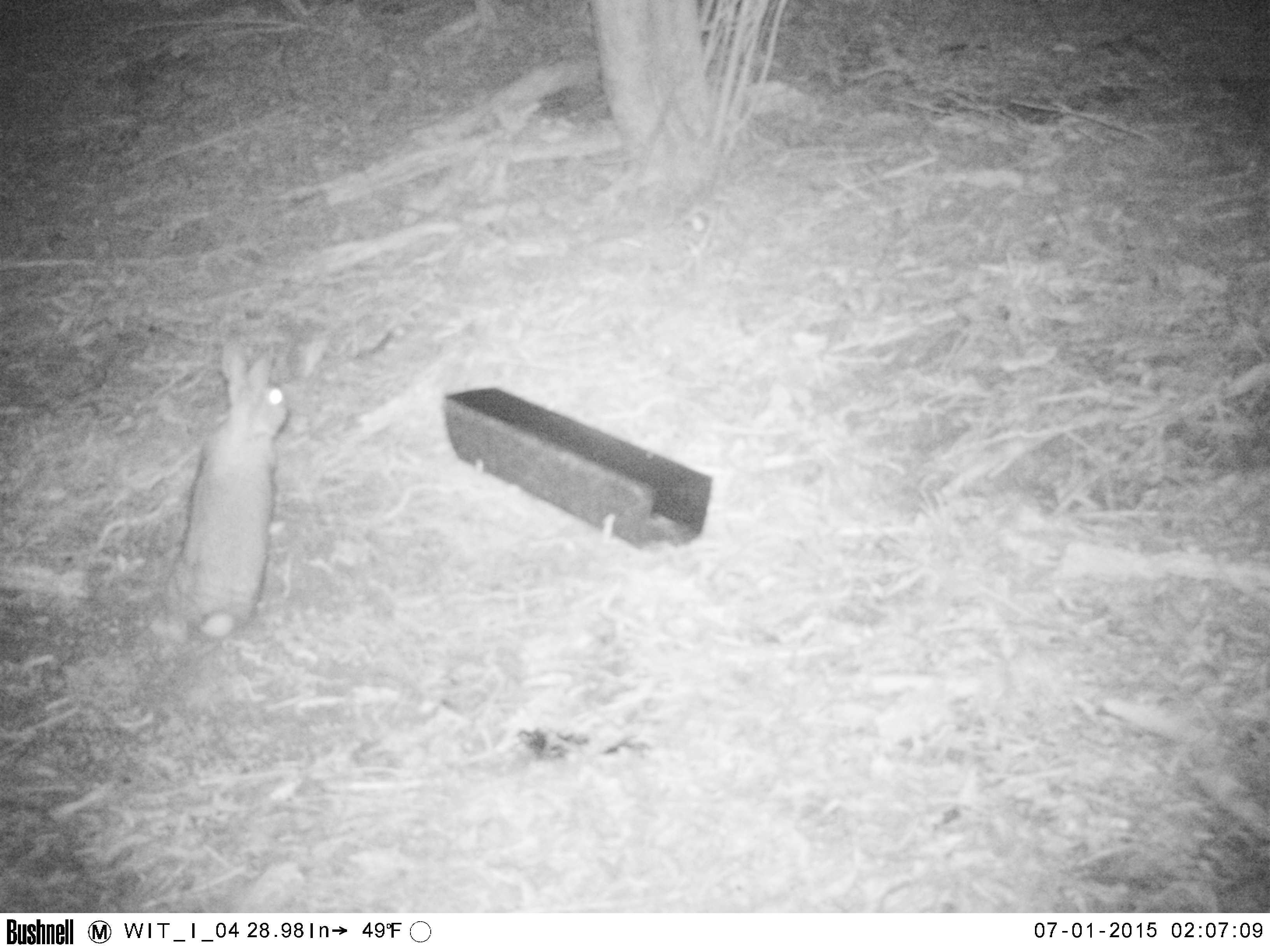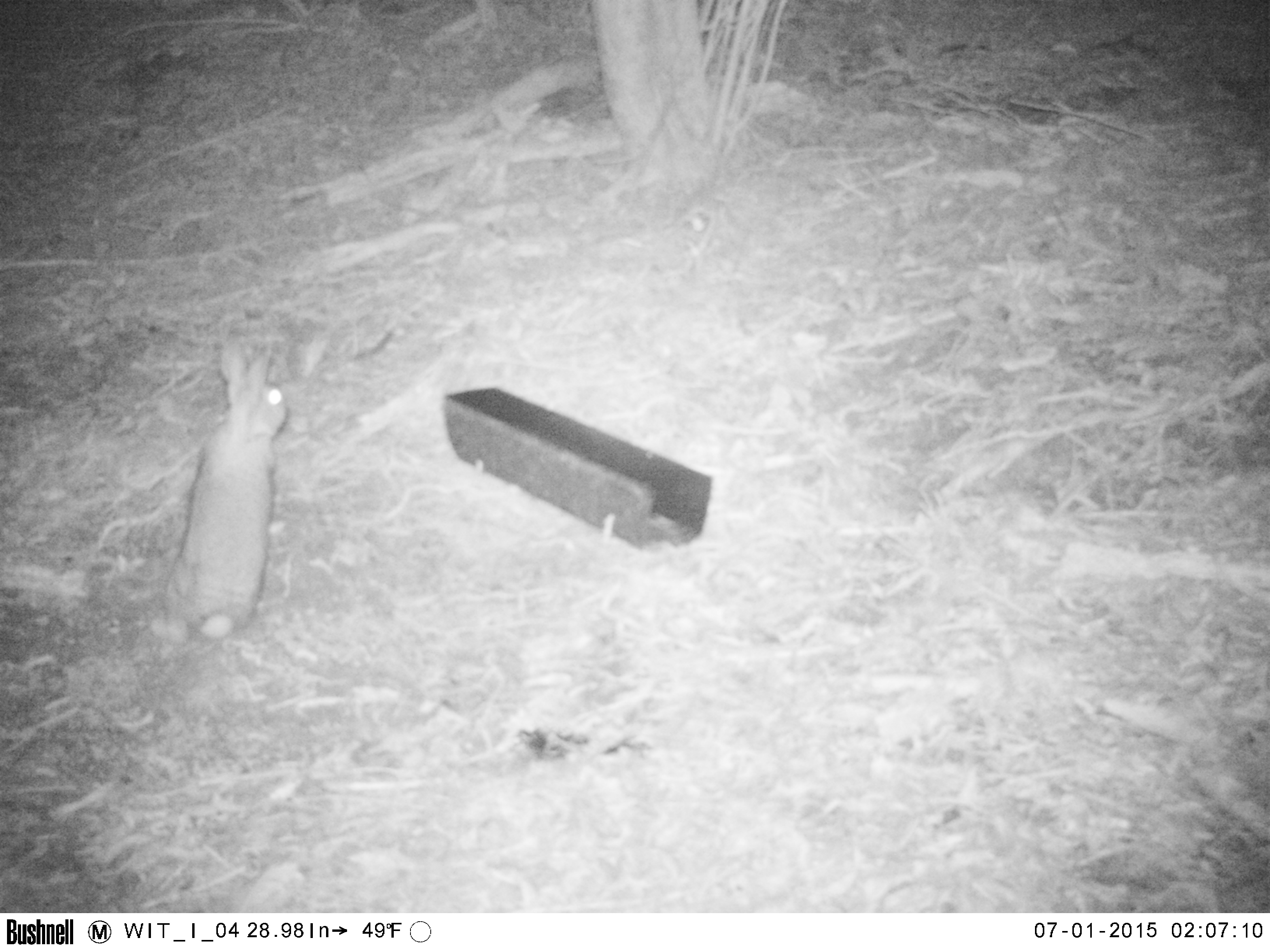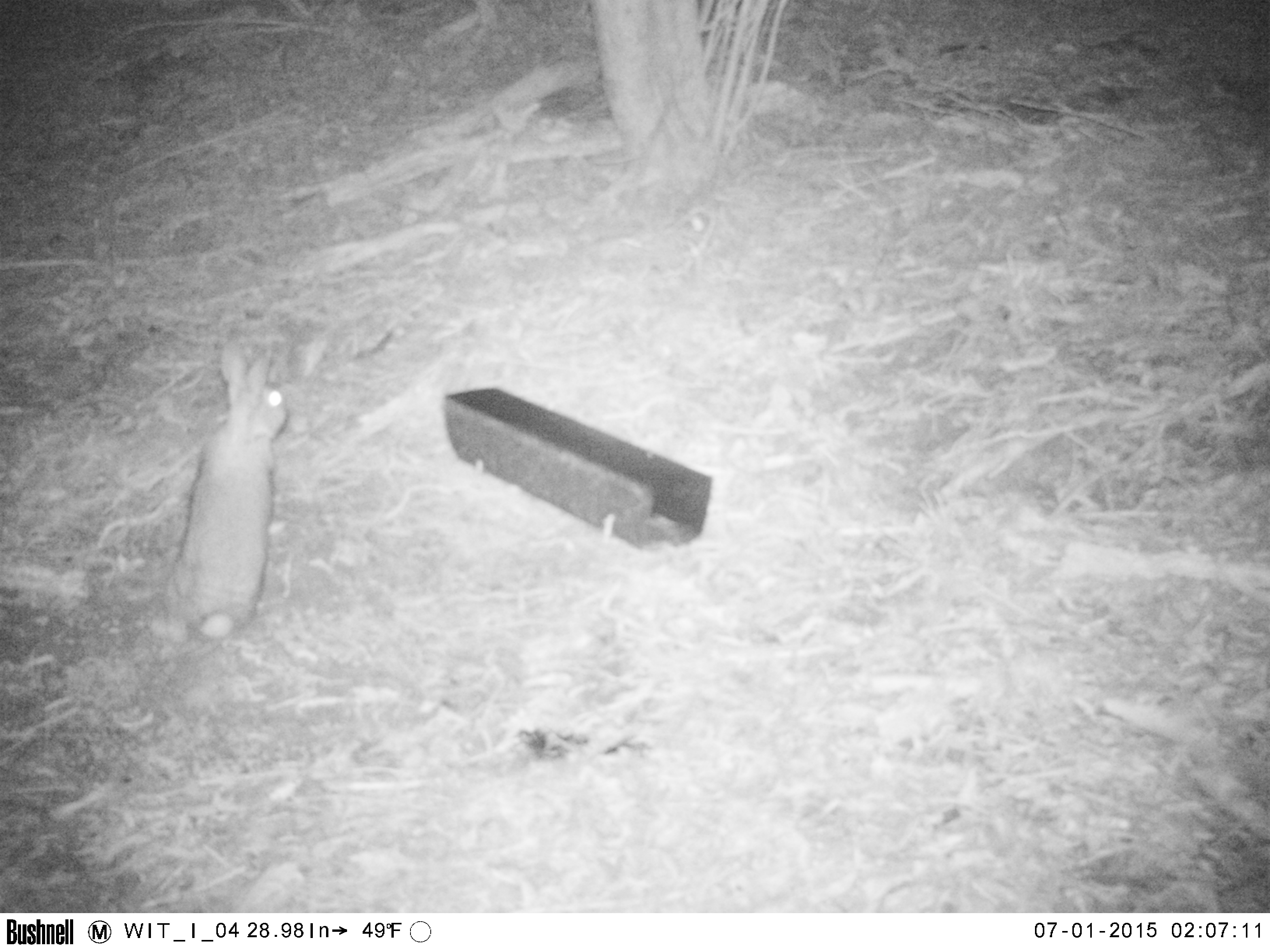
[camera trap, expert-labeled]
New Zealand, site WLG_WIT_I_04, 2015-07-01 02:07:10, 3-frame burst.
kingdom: Animalia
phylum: Chordata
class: Mammalia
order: Lagomorpha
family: Leporidae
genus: Oryctolagus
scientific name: Oryctolagus cuniculus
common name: european rabbit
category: rabbit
Rabbit (european rabbit) (Oryctolagus cuniculus).